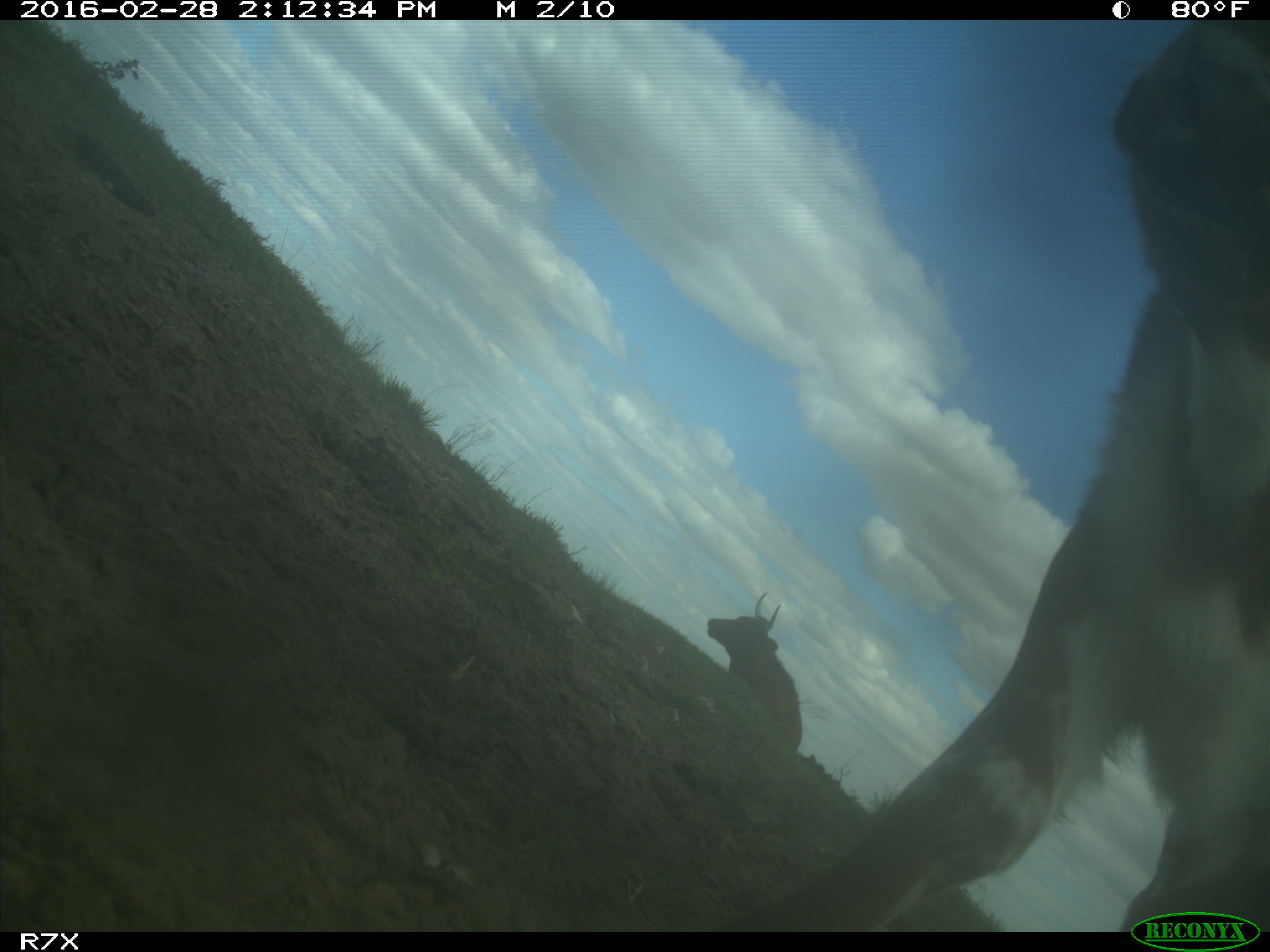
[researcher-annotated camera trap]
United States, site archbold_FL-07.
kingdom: Animalia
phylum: Chordata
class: Mammalia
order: Artiodactyla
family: Bovidae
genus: Bos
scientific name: Bos taurus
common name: domestic cow